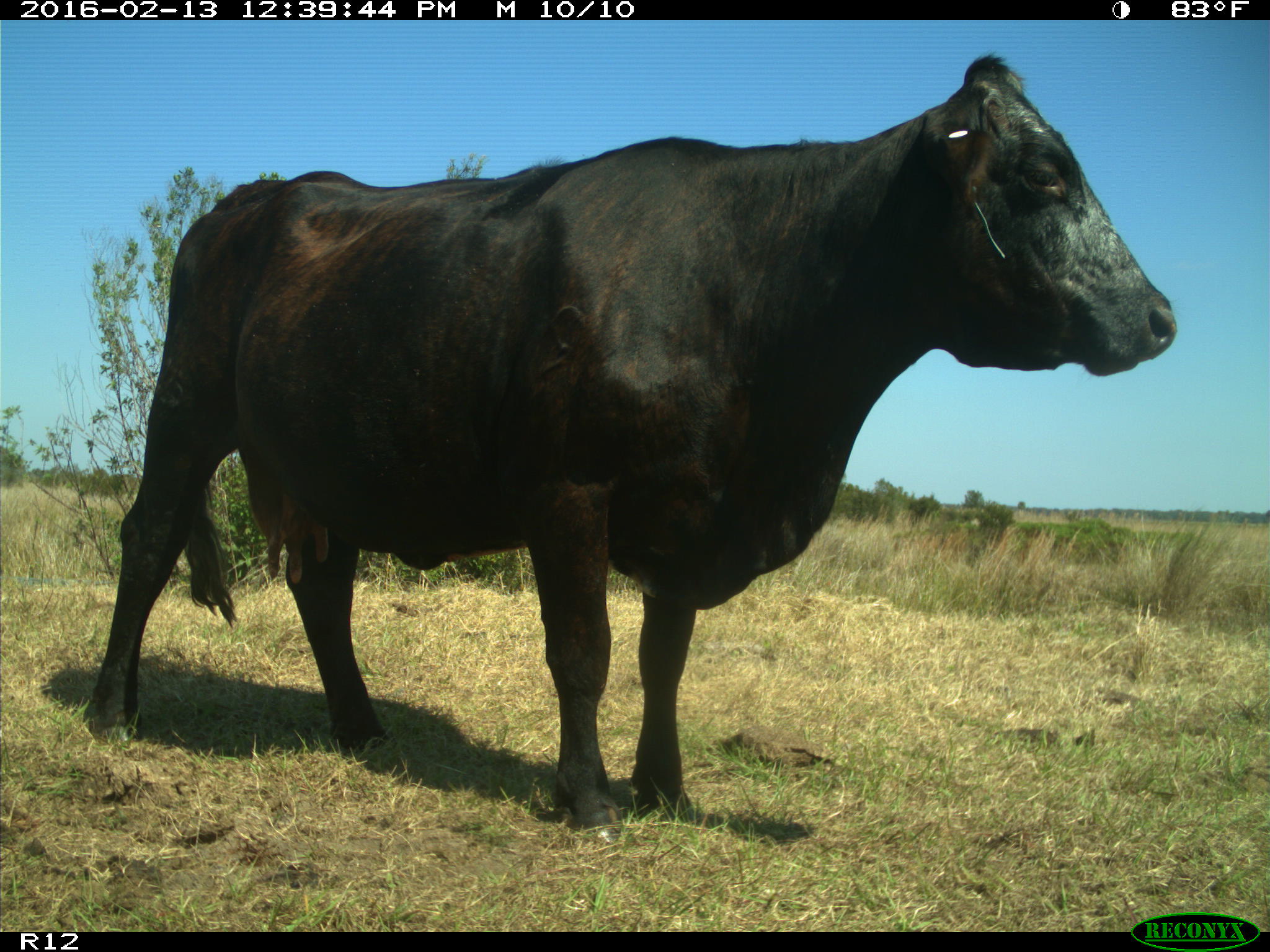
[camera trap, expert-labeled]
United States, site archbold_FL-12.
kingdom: Animalia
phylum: Chordata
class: Mammalia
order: Artiodactyla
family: Bovidae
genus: Bos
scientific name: Bos taurus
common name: domestic cow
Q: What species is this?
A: Bos taurus (domestic cow).